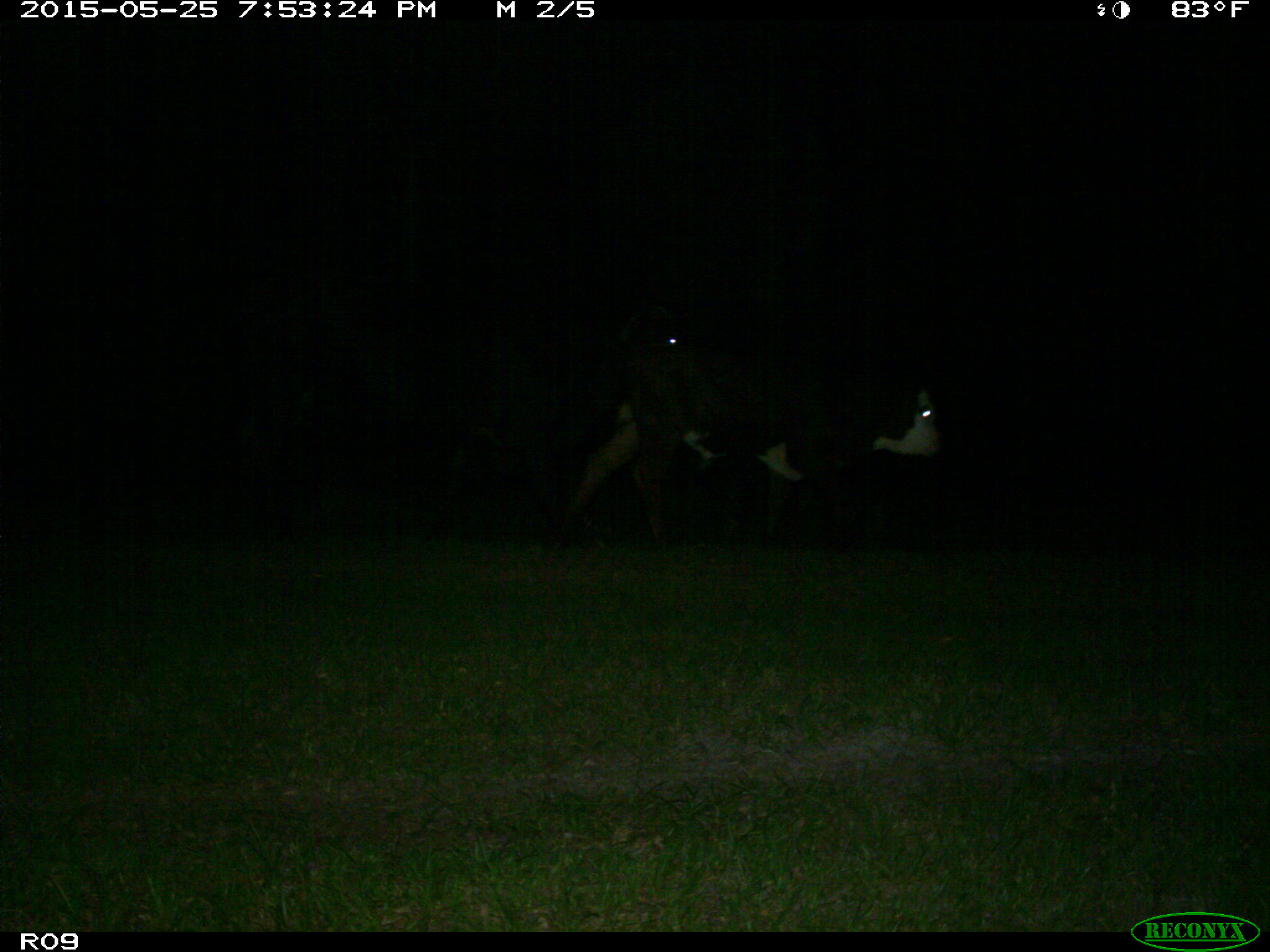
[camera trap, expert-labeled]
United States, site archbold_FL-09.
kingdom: Animalia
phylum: Chordata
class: Mammalia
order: Artiodactyla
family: Bovidae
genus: Bos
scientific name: Bos taurus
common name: domestic cow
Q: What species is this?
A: Bos taurus (domestic cow).